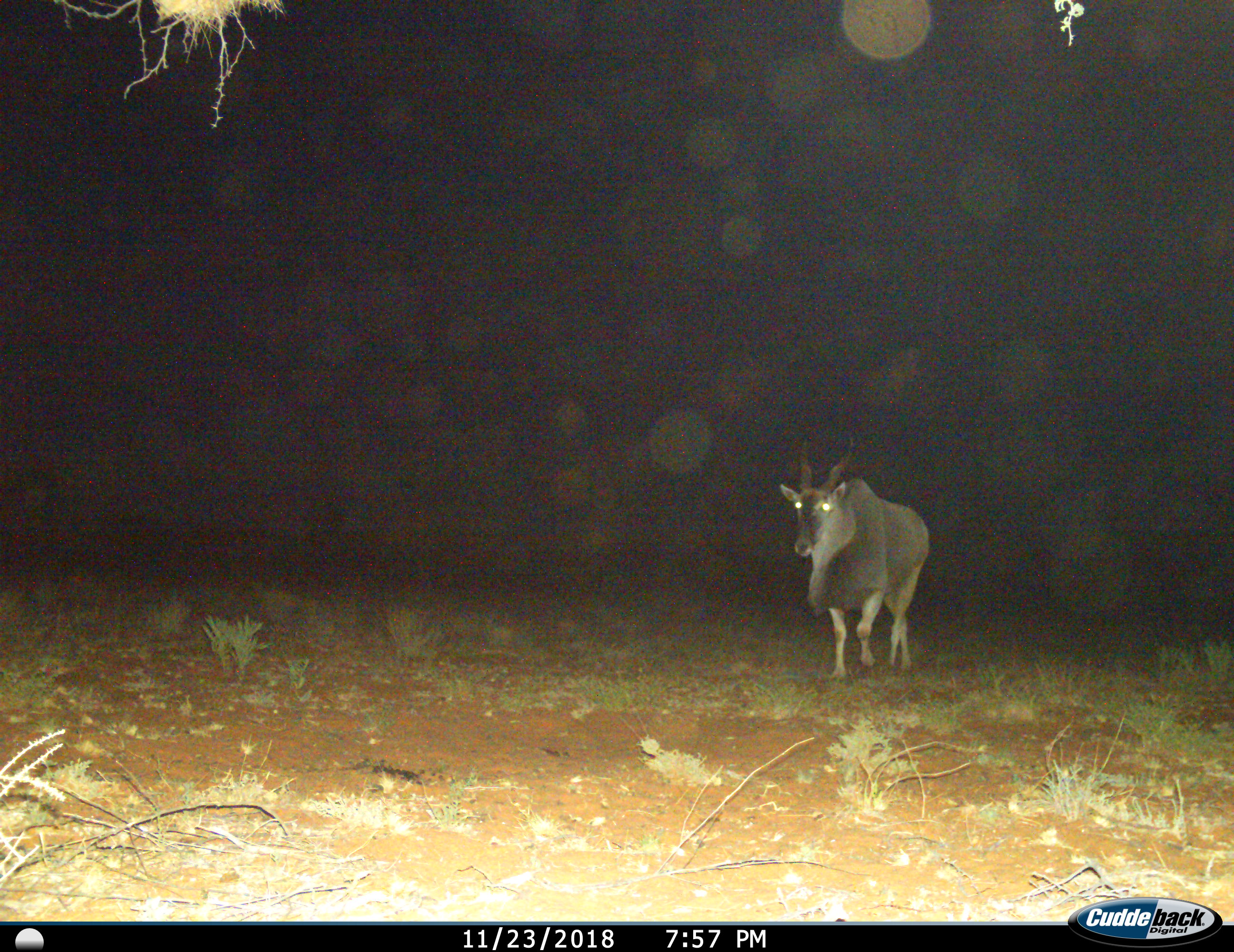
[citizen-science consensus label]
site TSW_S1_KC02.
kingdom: Animalia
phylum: Chordata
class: Mammalia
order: Artiodactyla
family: Bovidae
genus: Tragelaphus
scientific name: Tragelaphus oryx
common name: eland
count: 1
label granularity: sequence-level